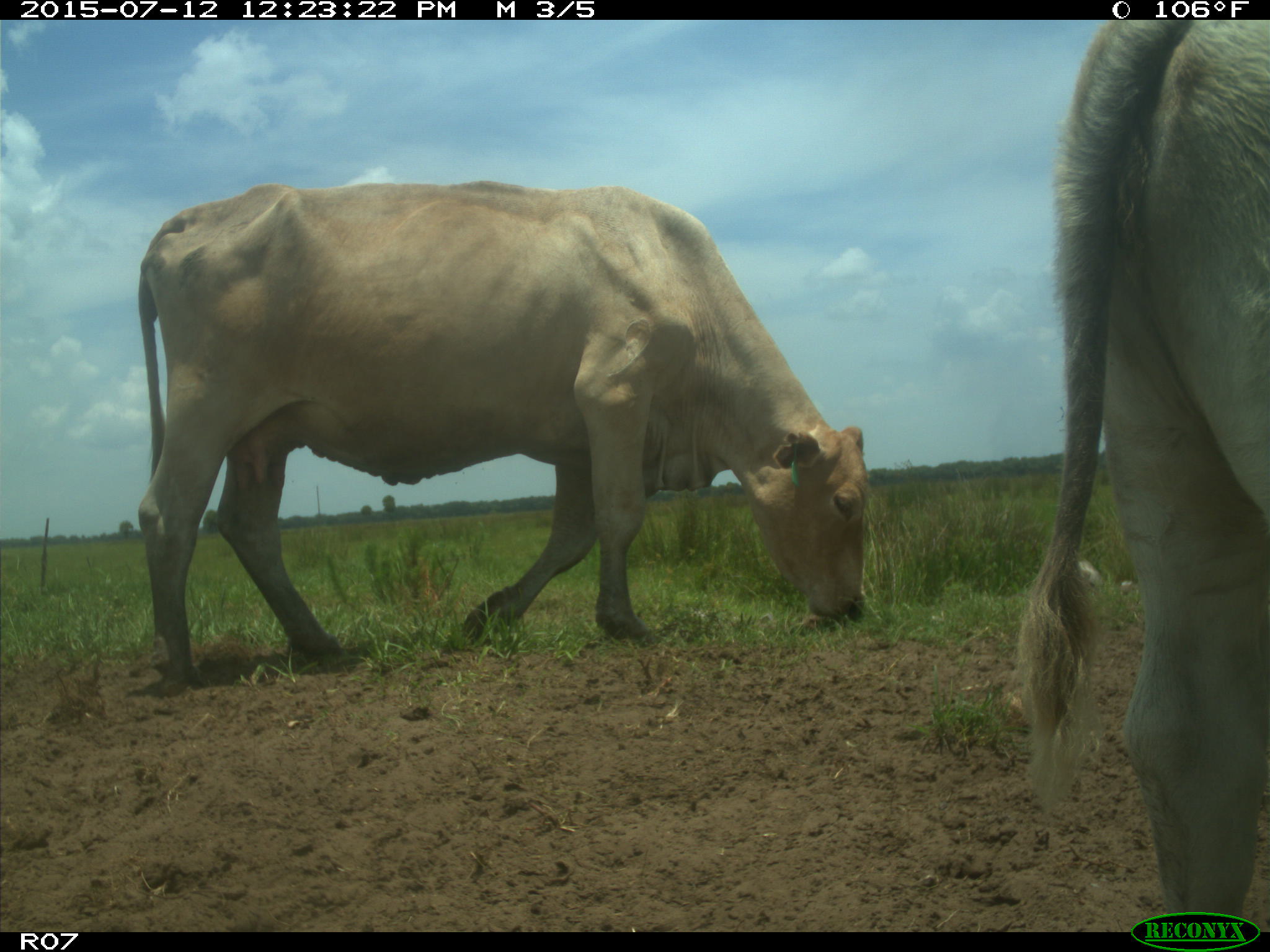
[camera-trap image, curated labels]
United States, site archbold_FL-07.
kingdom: Animalia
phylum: Chordata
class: Mammalia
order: Artiodactyla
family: Bovidae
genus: Bos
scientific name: Bos taurus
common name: domestic cow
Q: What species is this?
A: Bos taurus (domestic cow).